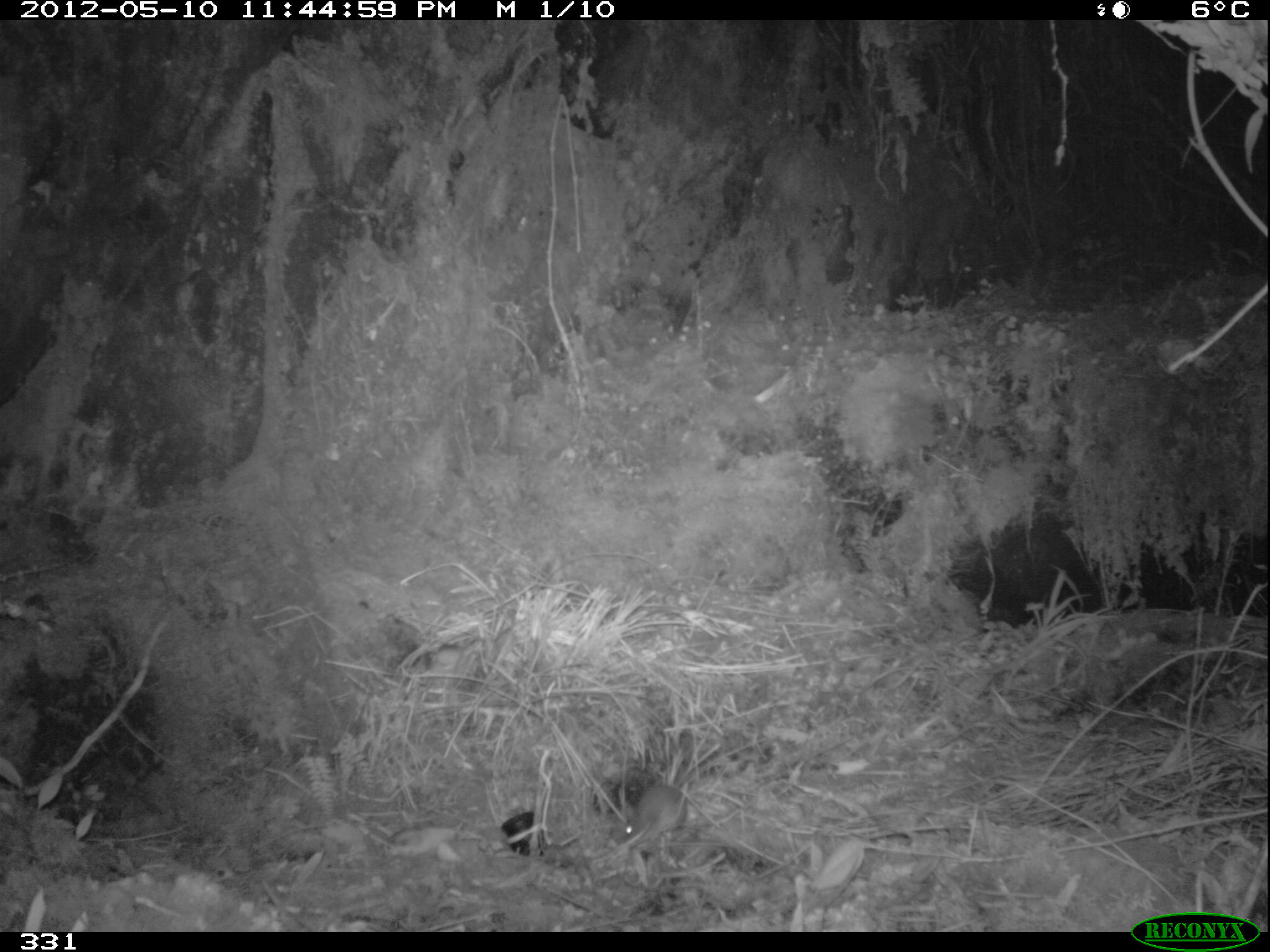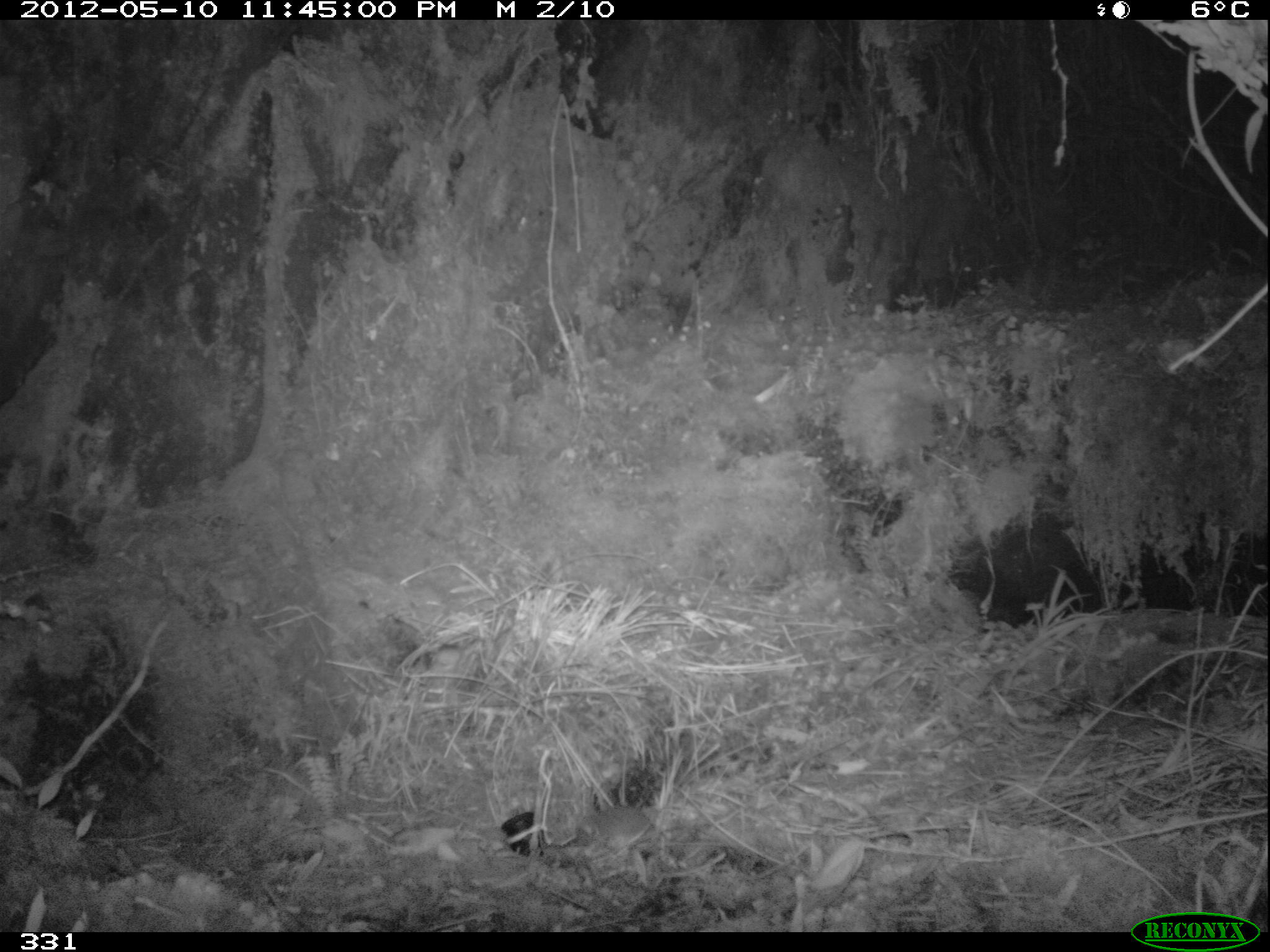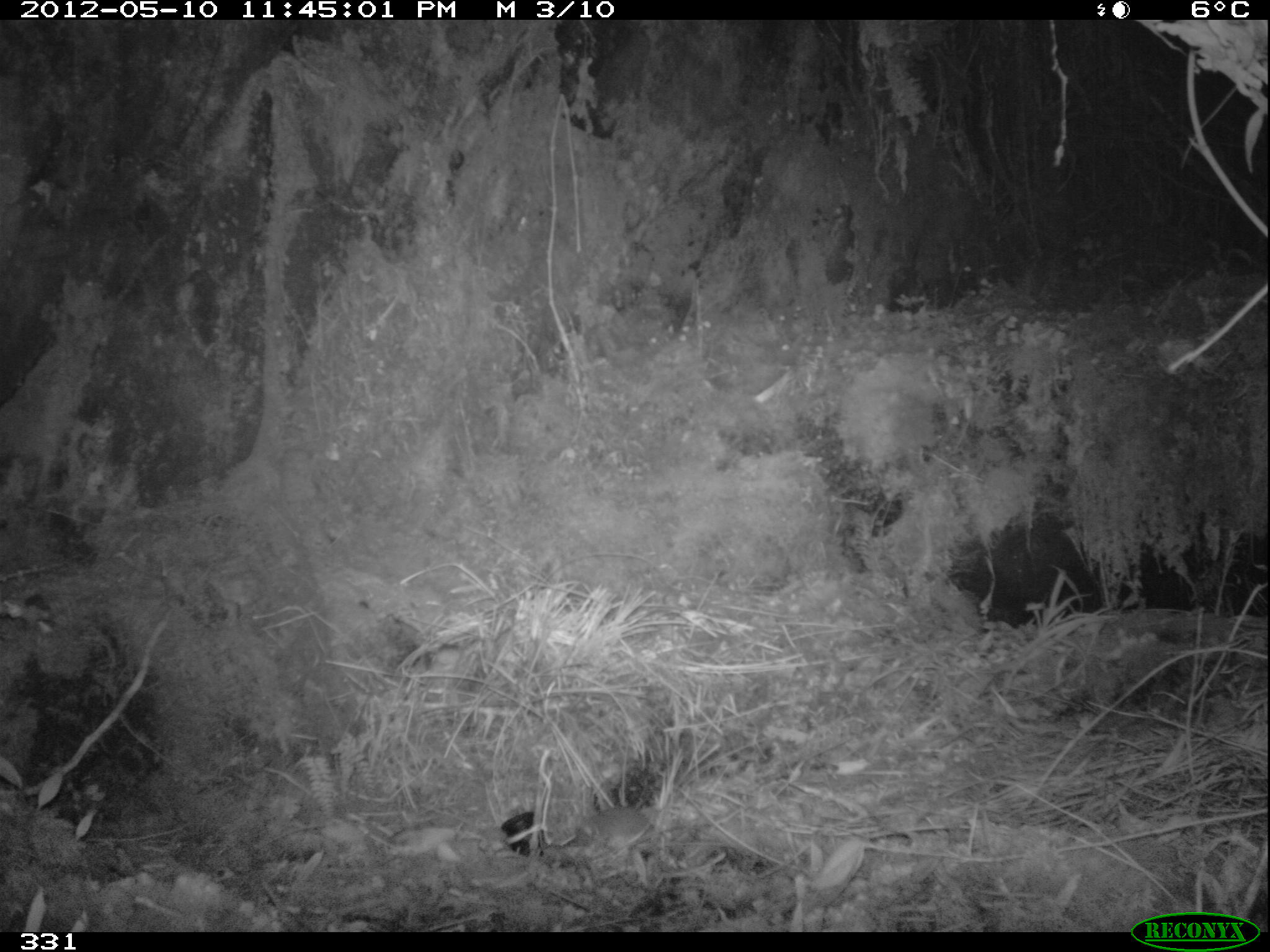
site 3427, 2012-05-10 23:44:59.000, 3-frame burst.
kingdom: Animalia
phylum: Chordata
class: Mammalia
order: Rodentia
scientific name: Rodentia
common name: rodents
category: unknown rodent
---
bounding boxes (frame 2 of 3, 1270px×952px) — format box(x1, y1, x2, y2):
unknown rodent: box(572, 806, 652, 851)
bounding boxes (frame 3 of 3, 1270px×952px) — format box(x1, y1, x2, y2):
unknown rodent: box(574, 806, 650, 849)